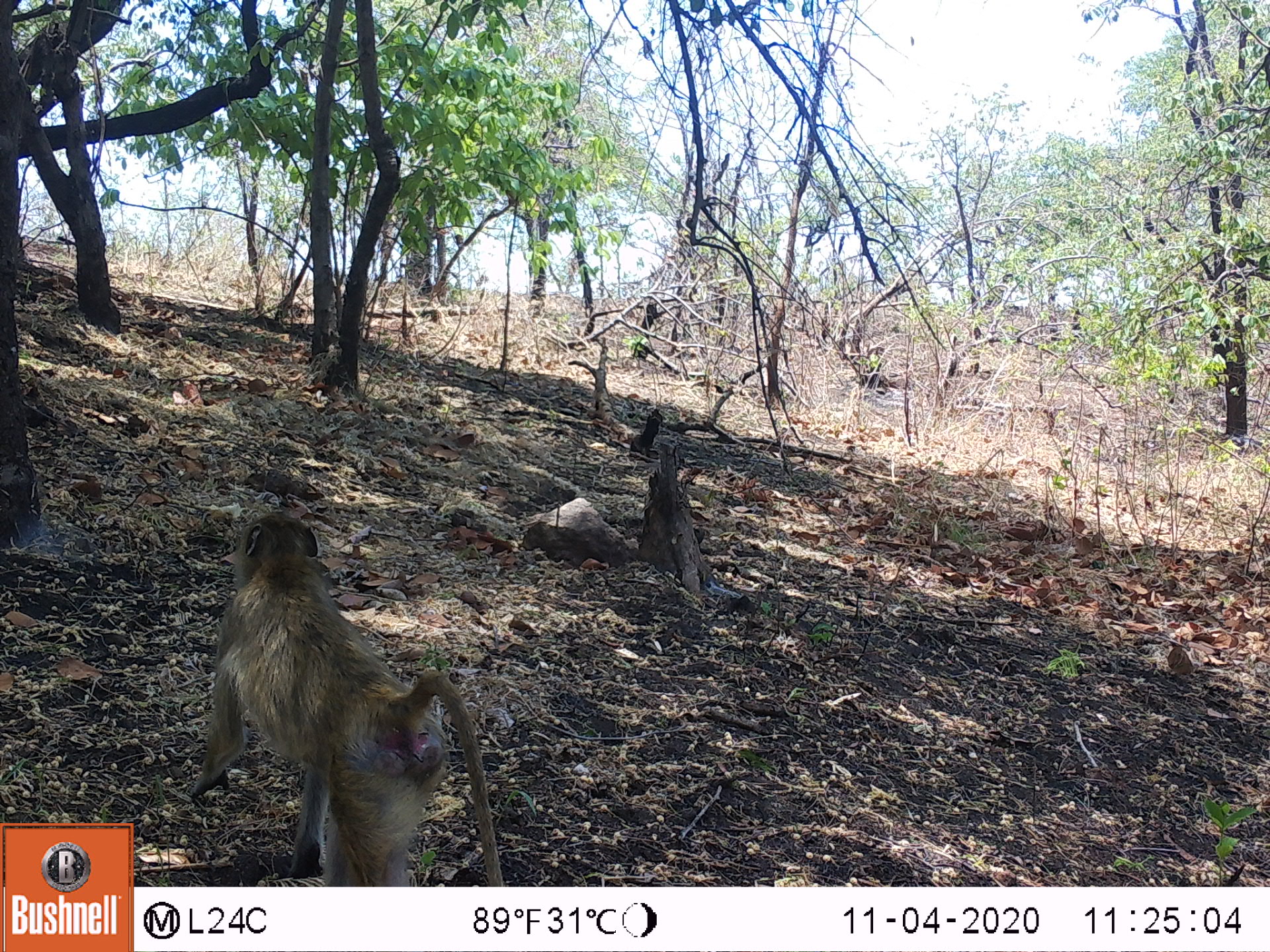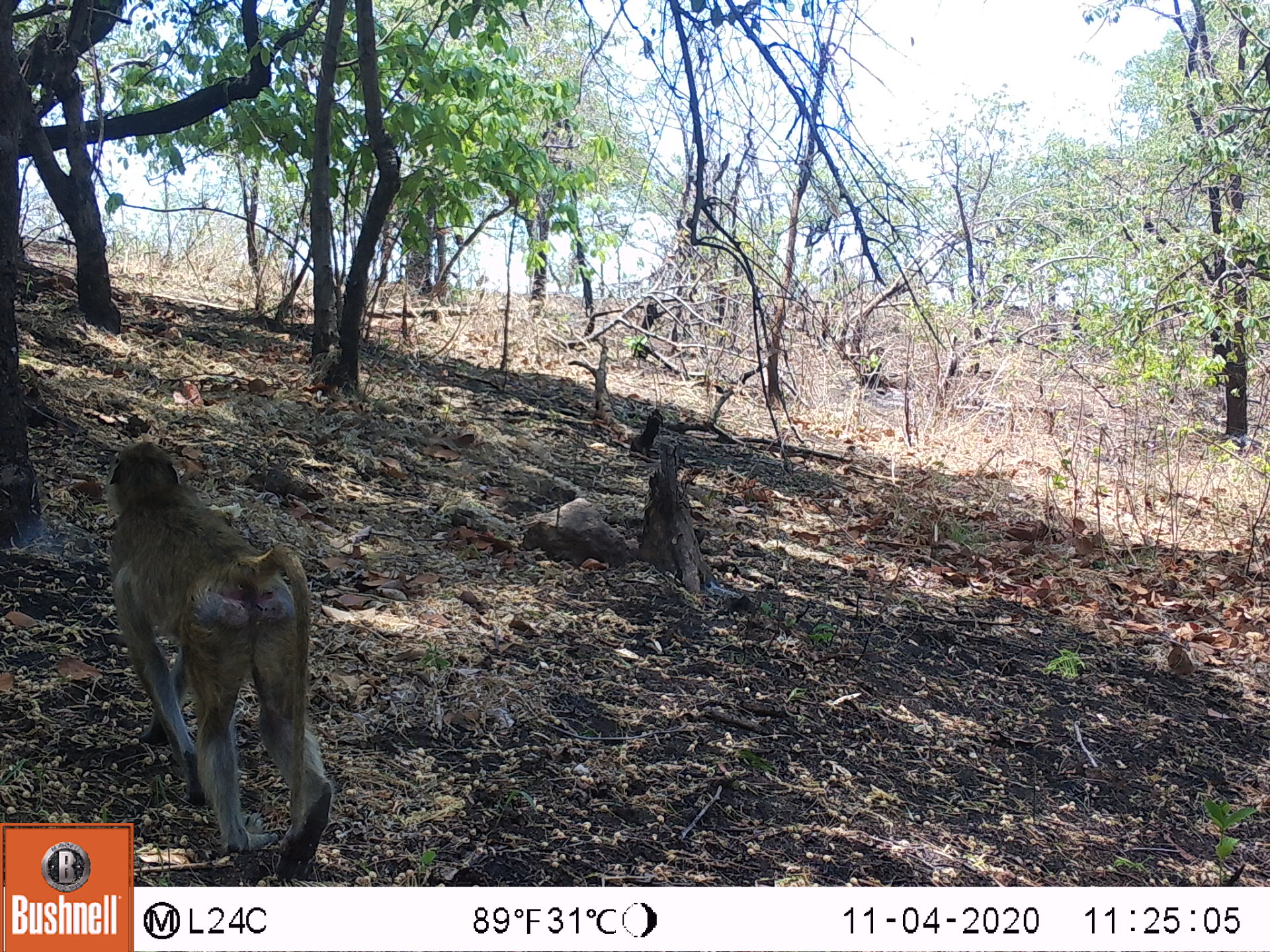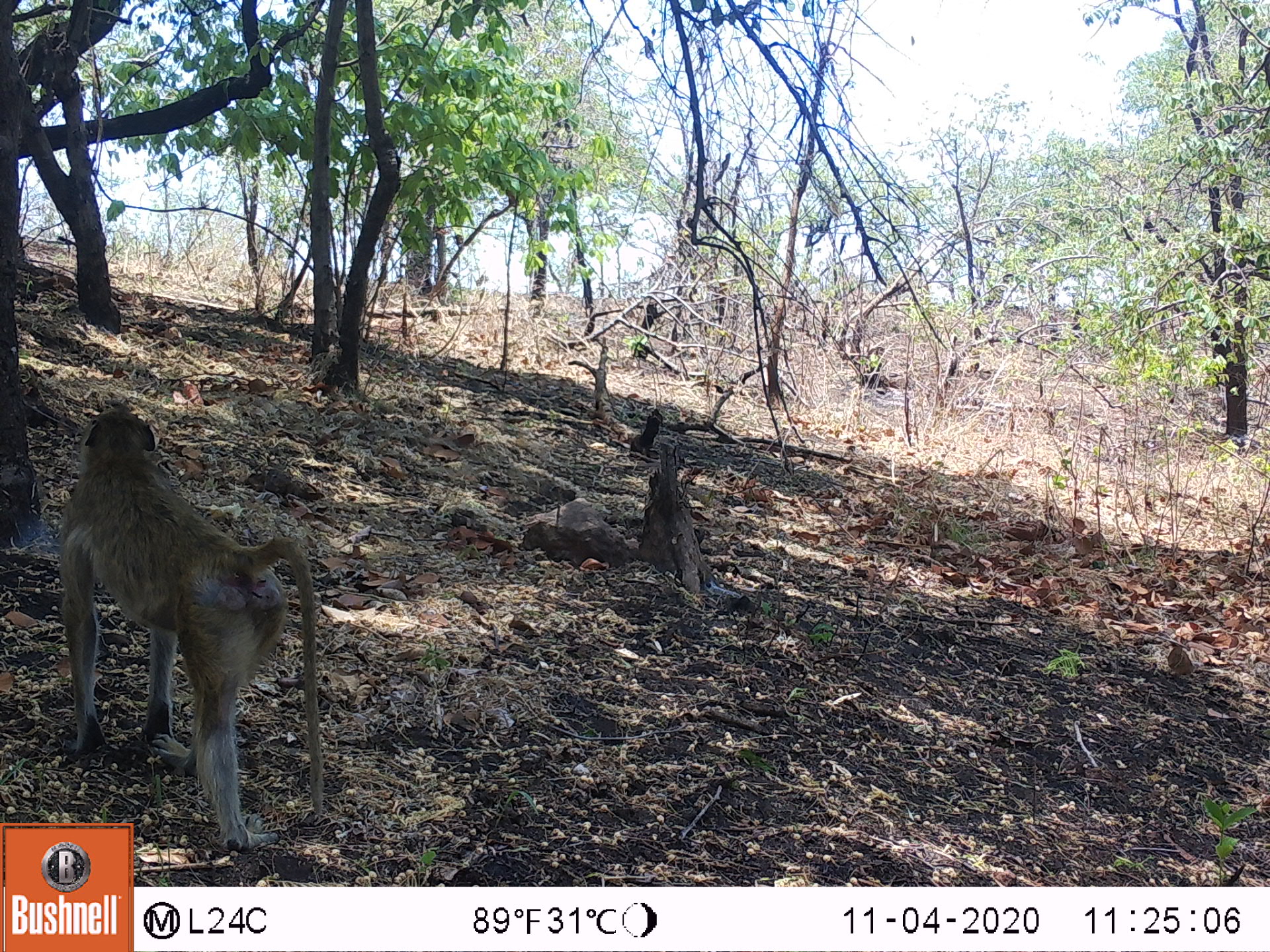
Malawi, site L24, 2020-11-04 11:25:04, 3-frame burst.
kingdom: Animalia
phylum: Chordata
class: Mammalia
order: Primates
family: Cercopithecidae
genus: Papio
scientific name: Papio cynocephalus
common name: yellow baboon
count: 1